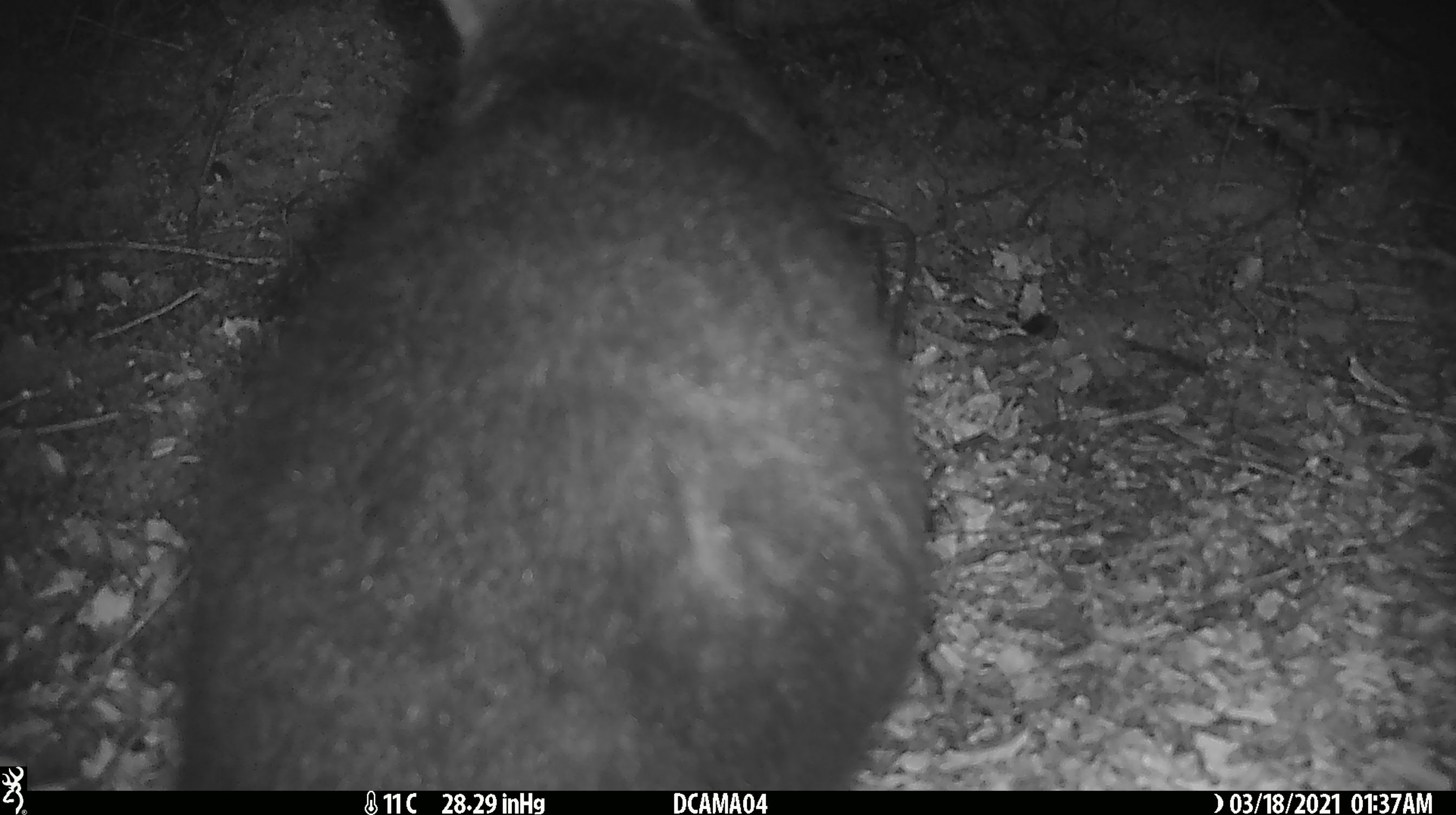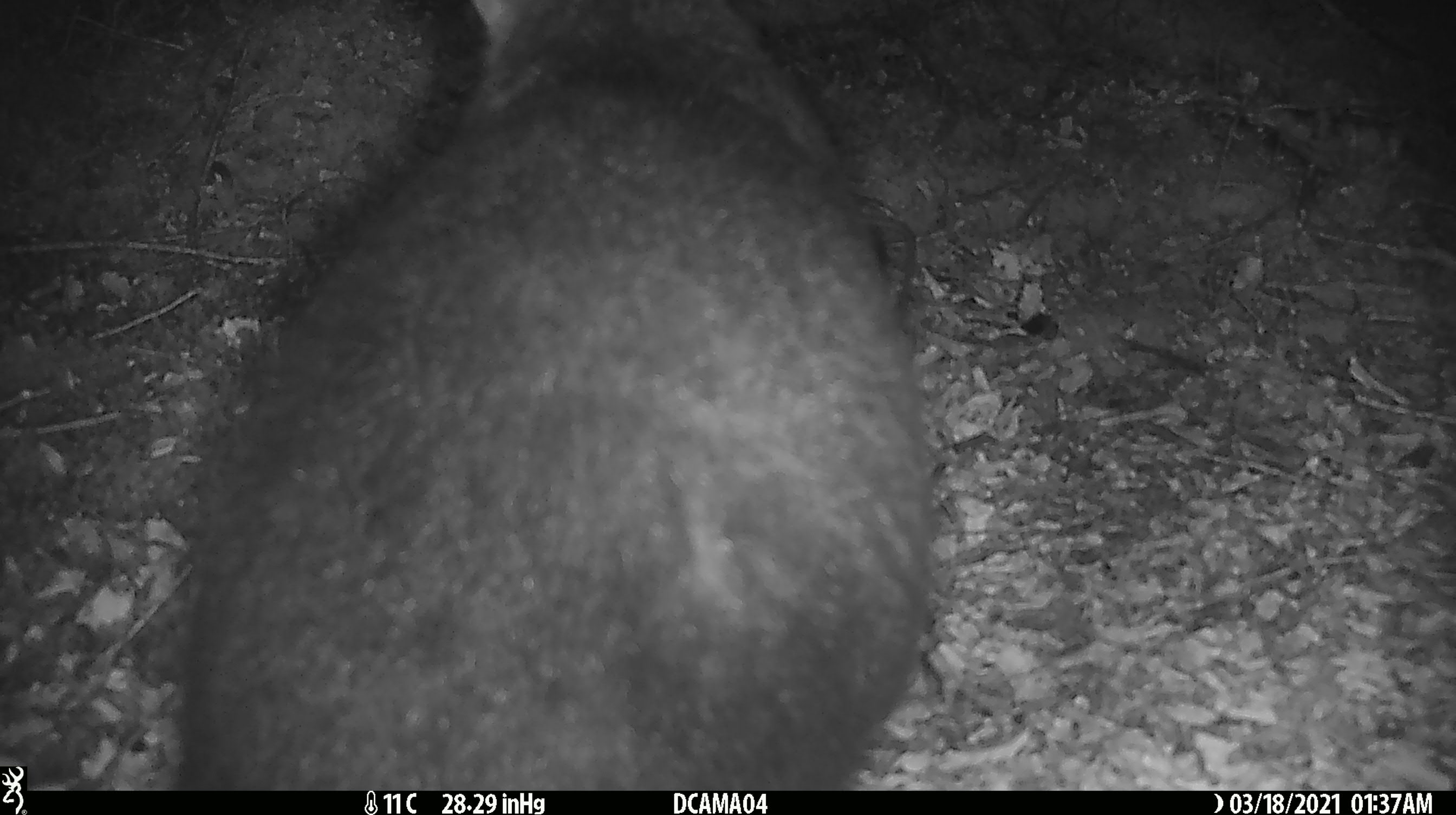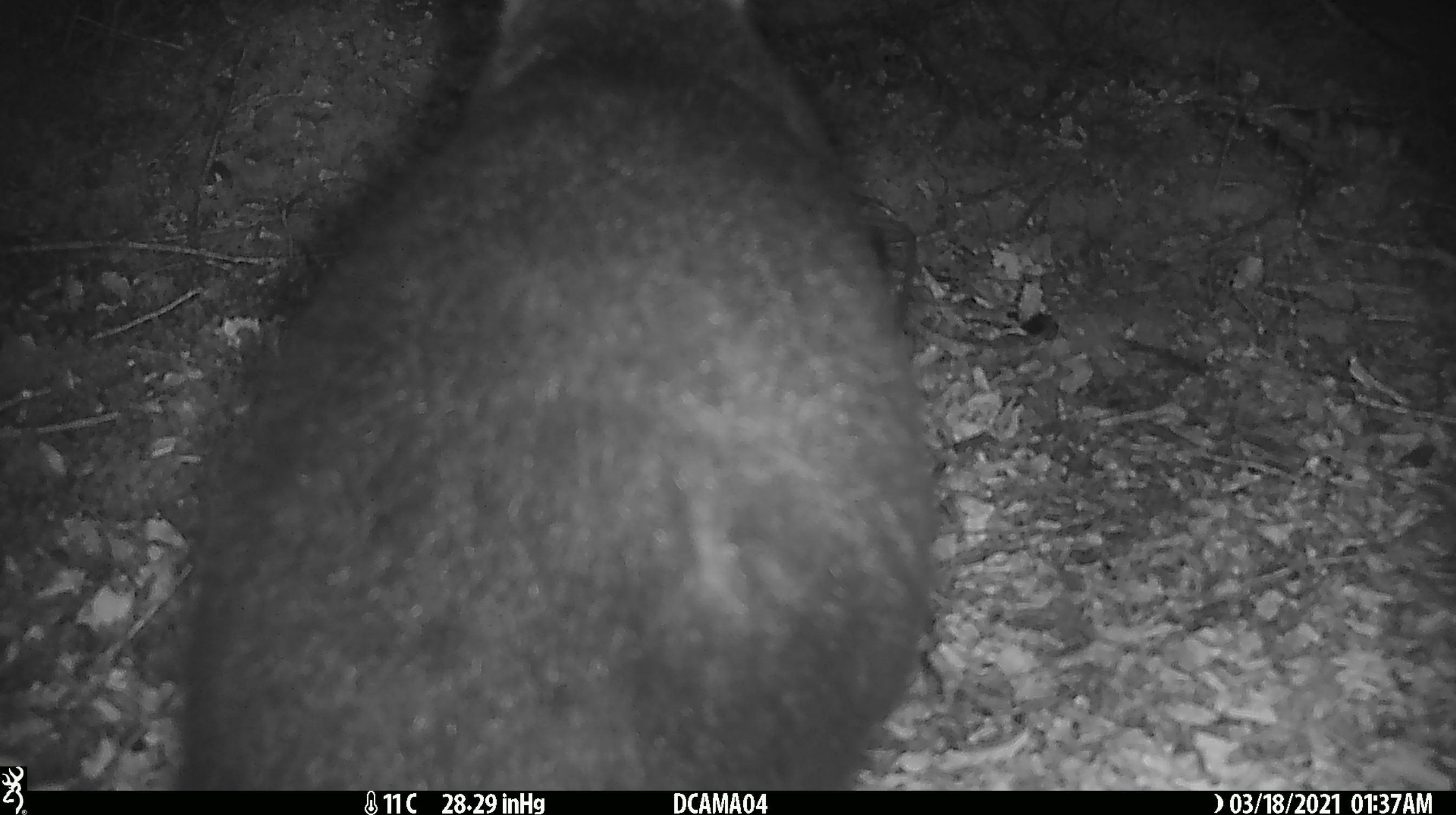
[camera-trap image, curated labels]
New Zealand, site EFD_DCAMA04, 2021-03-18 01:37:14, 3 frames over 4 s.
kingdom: Animalia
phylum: Chordata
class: Mammalia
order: Diprotodontia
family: Phalangeridae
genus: Trichosurus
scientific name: Trichosurus vulpecula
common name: common brushtail possum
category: possum